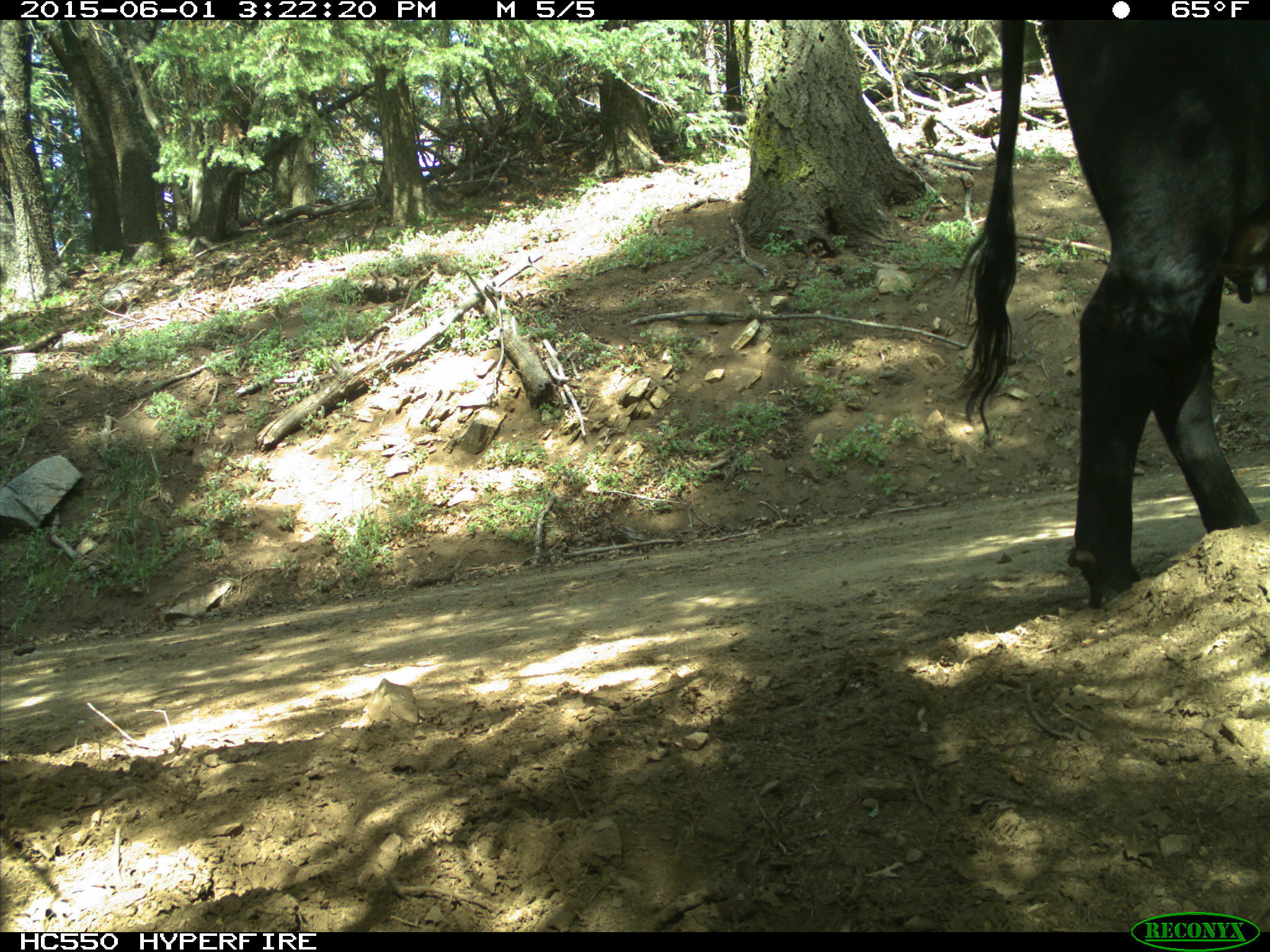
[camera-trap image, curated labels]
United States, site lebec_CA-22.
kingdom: Animalia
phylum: Chordata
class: Mammalia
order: Artiodactyla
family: Bovidae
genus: Bos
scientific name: Bos taurus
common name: domestic cow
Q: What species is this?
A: Bos taurus (domestic cow).